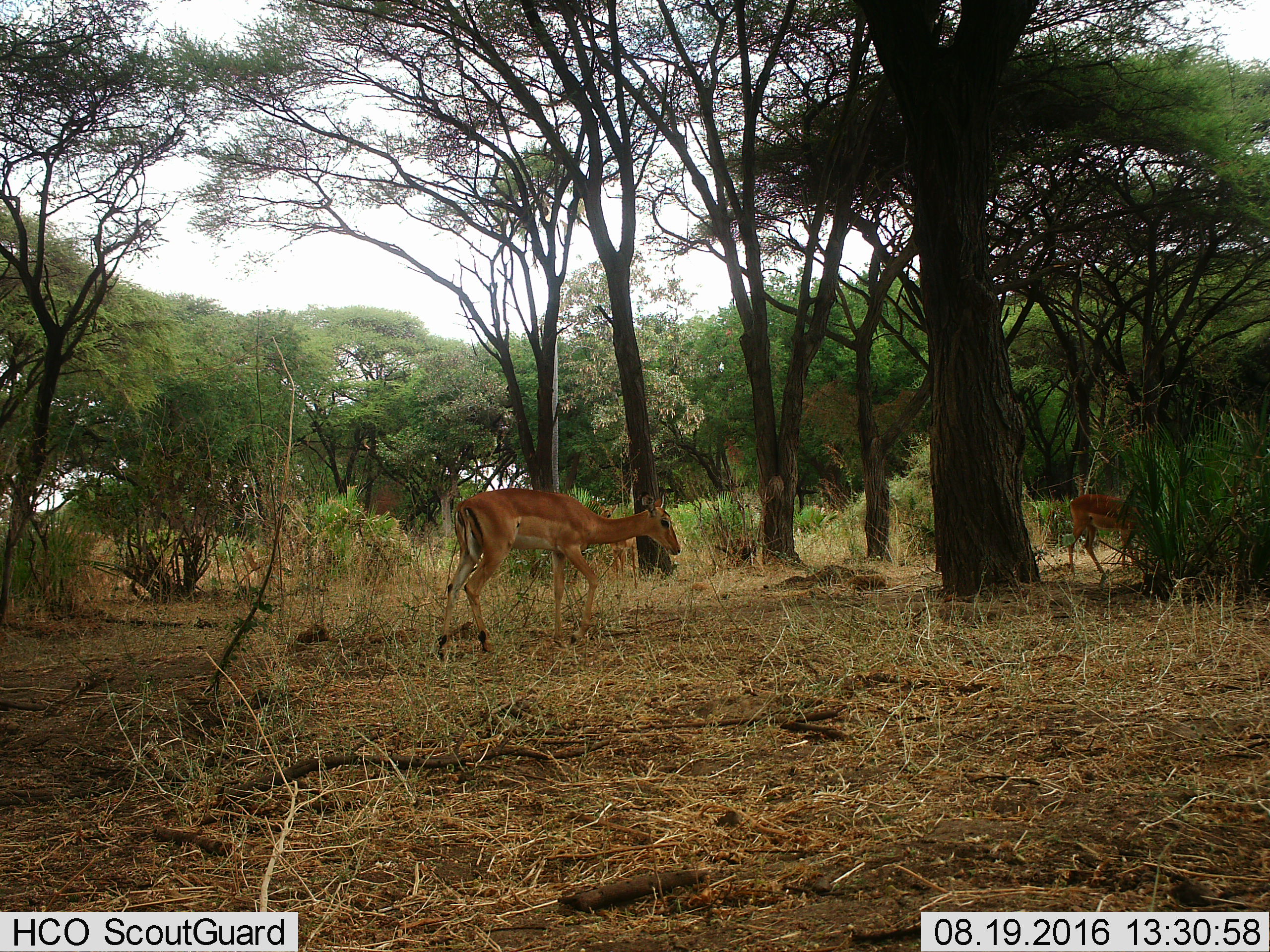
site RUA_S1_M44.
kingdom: Animalia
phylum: Chordata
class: Mammalia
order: Artiodactyla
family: Bovidae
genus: Aepyceros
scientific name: Aepyceros melampus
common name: impala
Impala (Aepyceros melampus), count 2. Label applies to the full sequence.